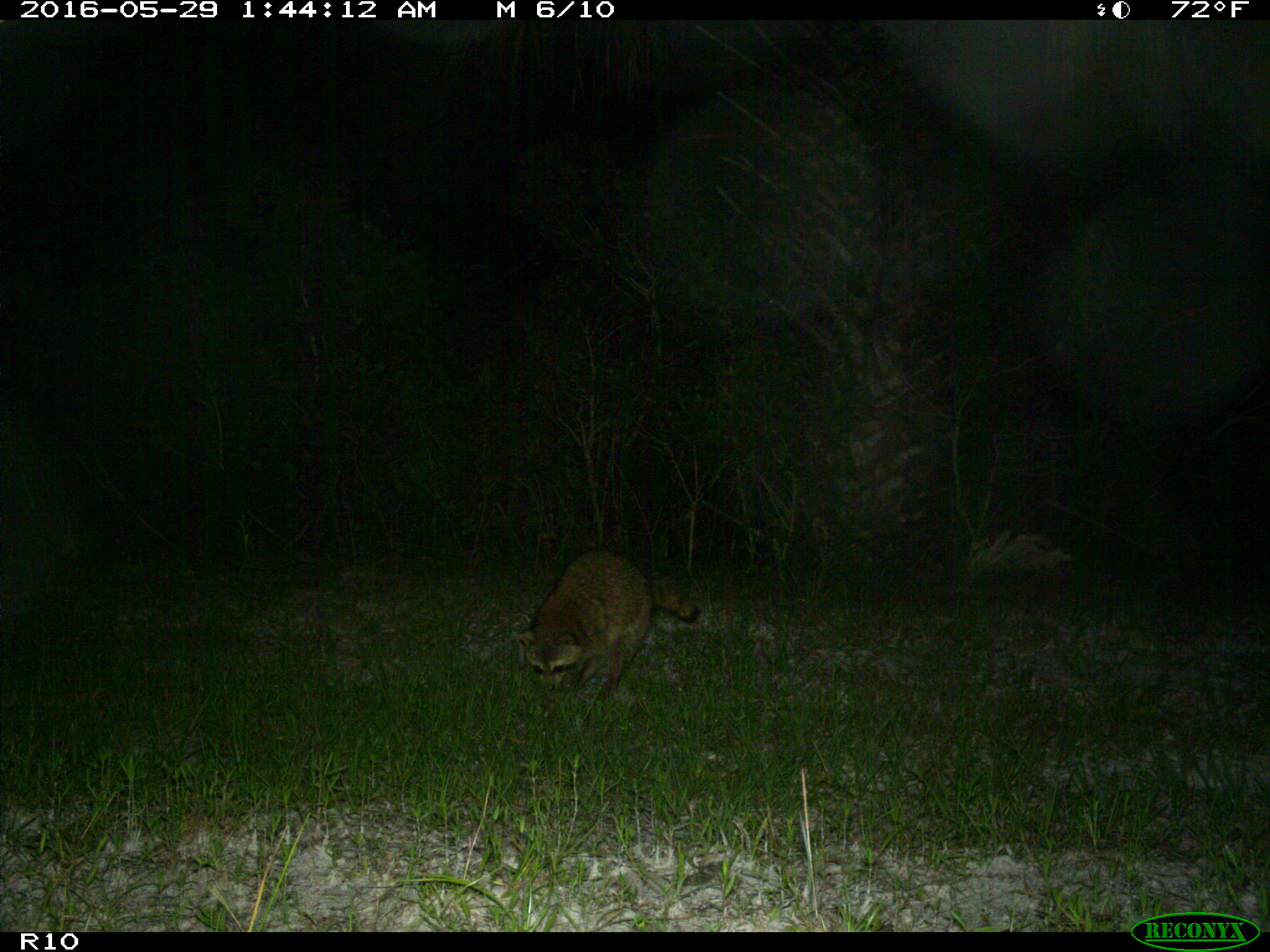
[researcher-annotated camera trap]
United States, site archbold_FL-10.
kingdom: Animalia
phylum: Chordata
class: Mammalia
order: Carnivora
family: Procyonidae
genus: Procyon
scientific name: Procyon lotor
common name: common raccoon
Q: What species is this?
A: Procyon lotor (common raccoon).